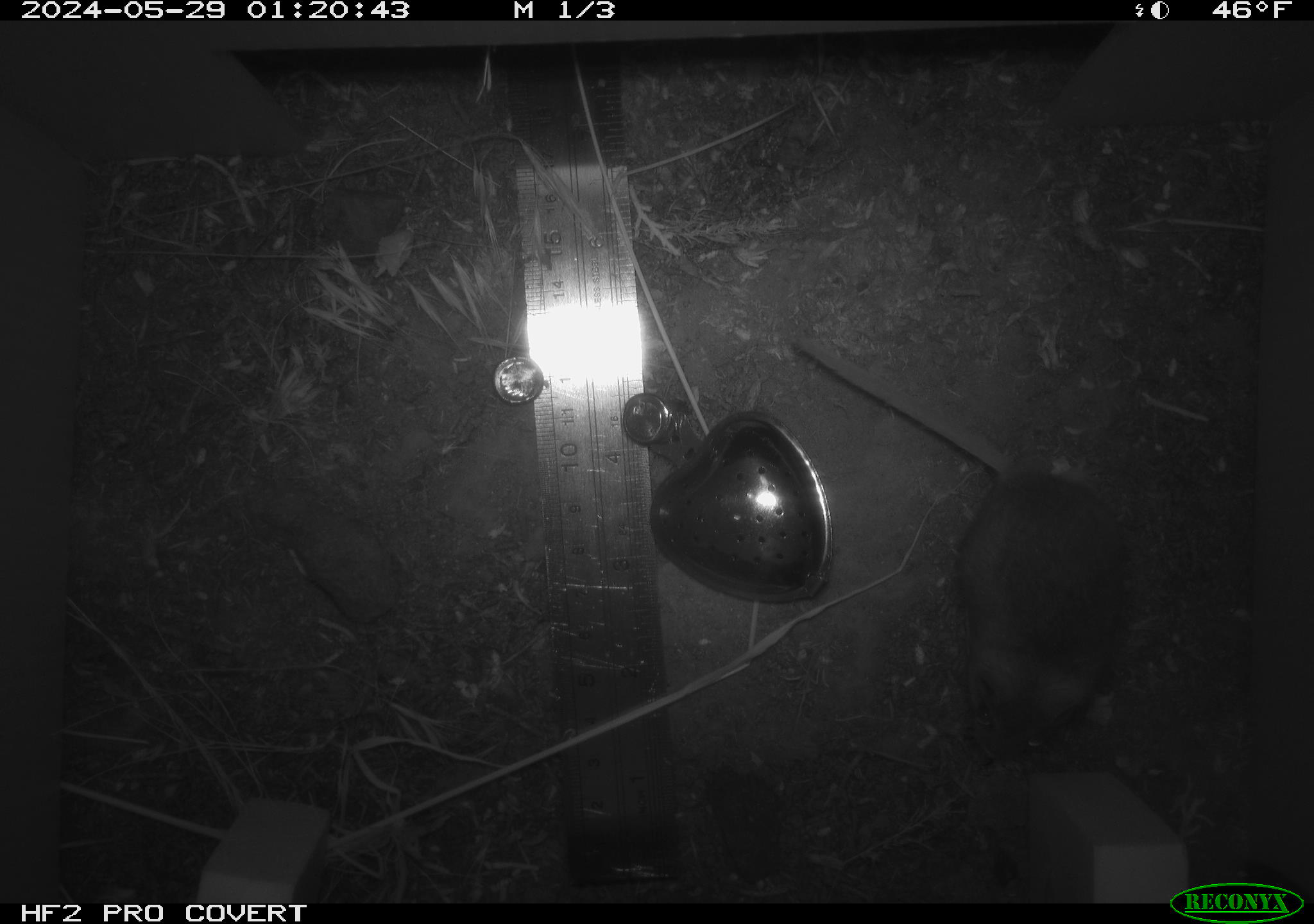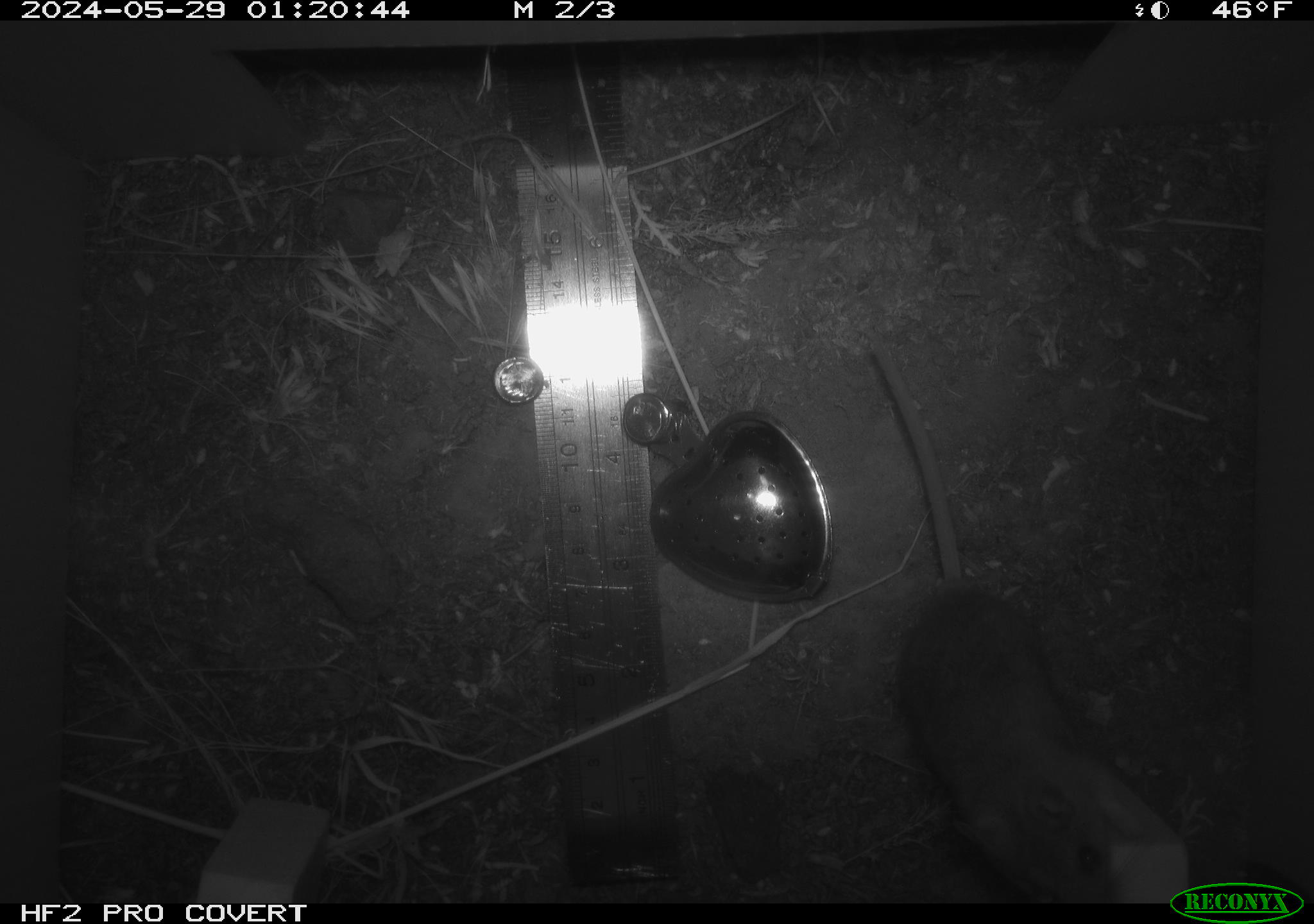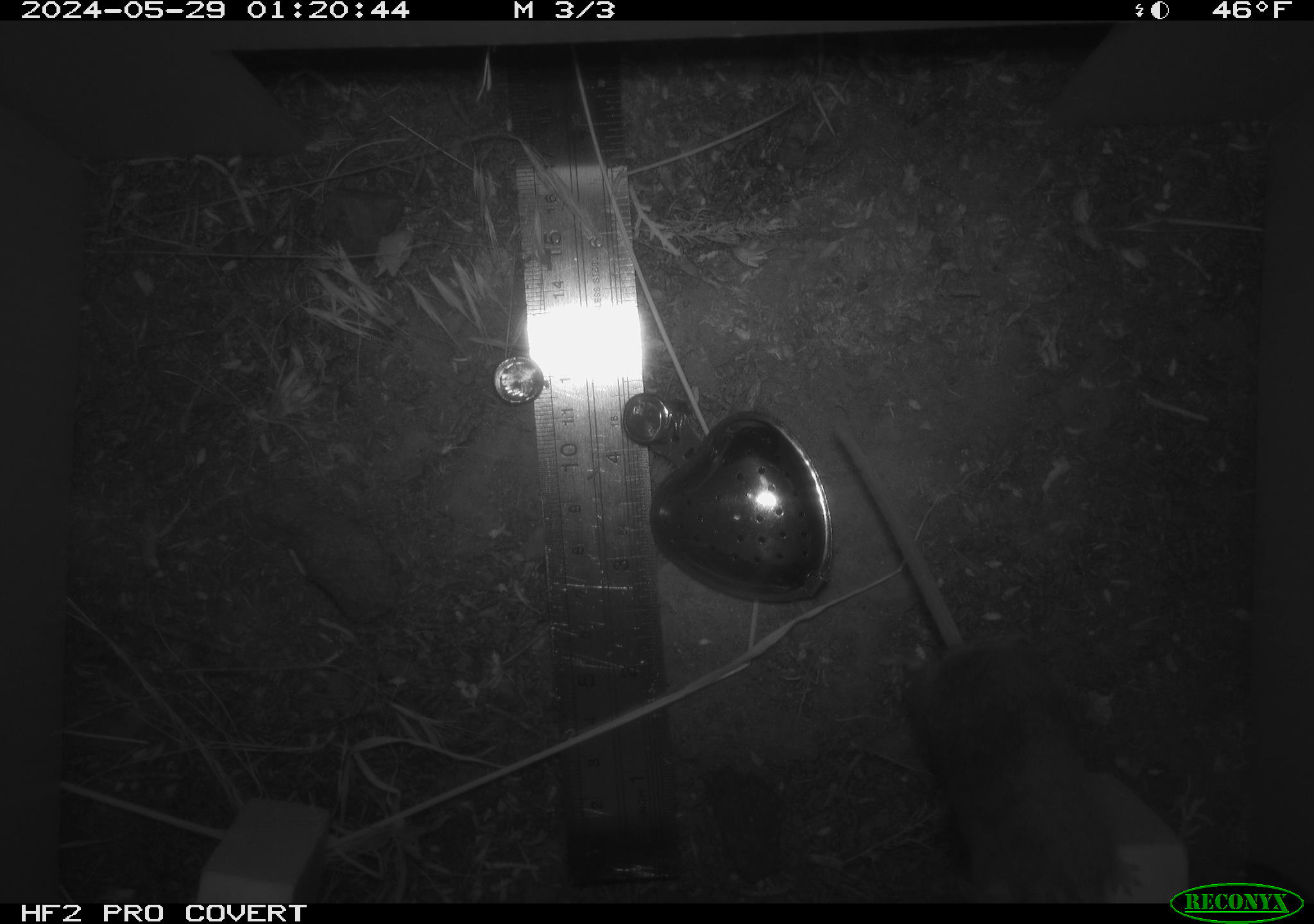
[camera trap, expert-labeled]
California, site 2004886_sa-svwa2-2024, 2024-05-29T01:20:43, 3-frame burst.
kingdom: Animalia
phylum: Chordata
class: Mammalia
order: Rodentia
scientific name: Rodentia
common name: mouse species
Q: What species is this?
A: Mouse species (Rodentia).